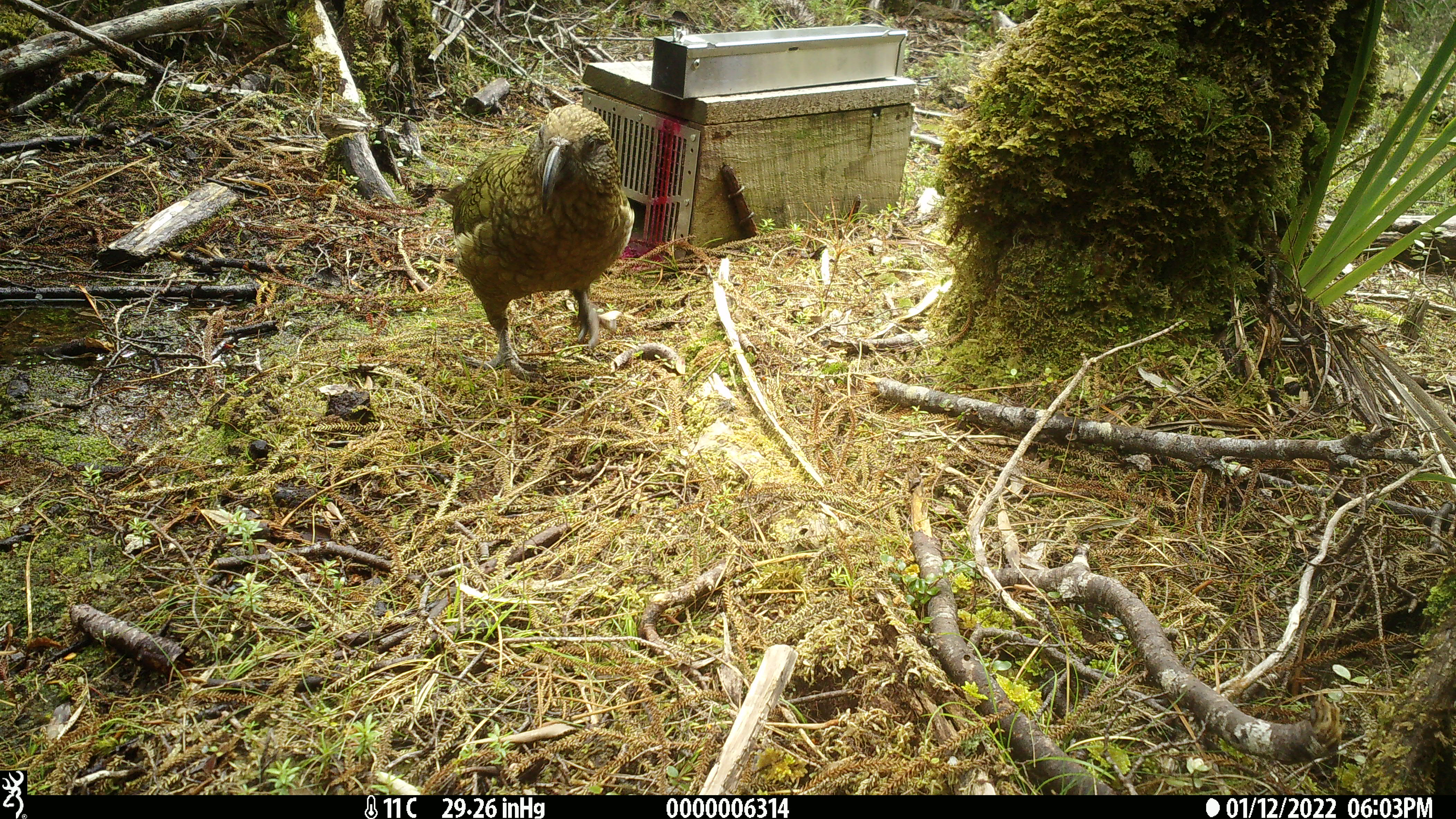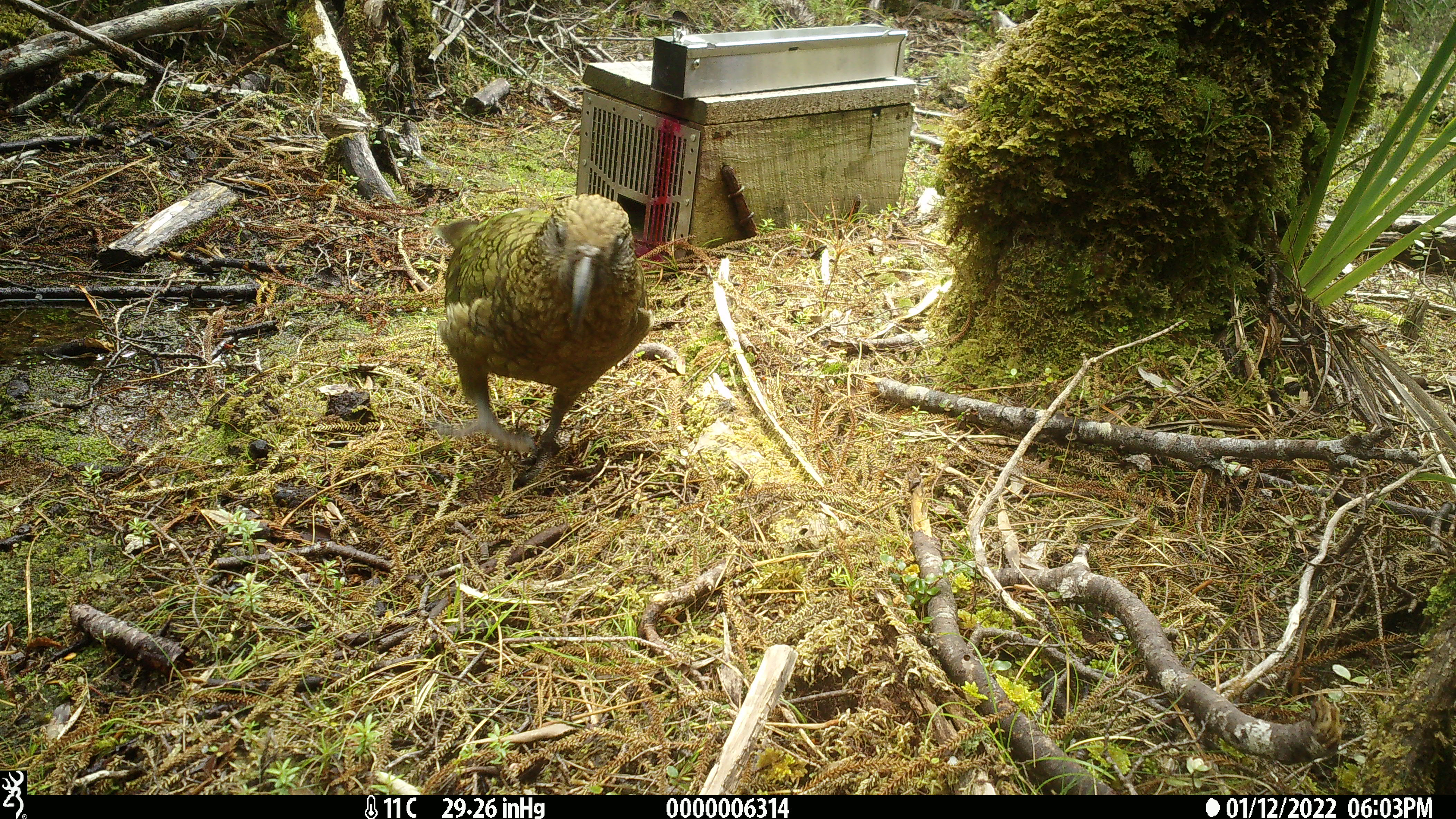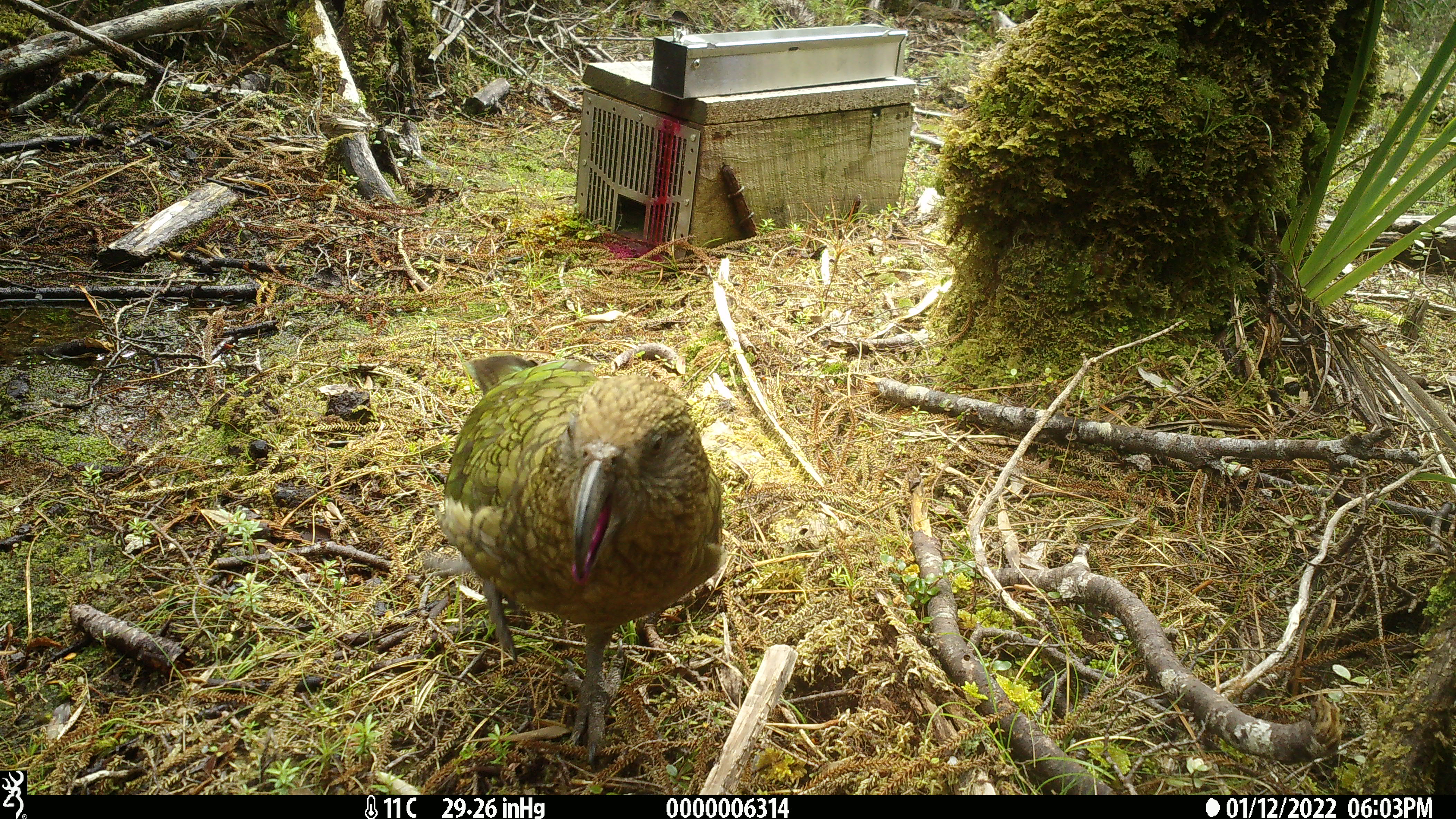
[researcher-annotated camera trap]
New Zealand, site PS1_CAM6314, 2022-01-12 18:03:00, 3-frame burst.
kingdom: Animalia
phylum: Chordata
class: Aves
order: Psittaciformes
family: Strigopidae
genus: Nestor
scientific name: Nestor notabilis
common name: kea